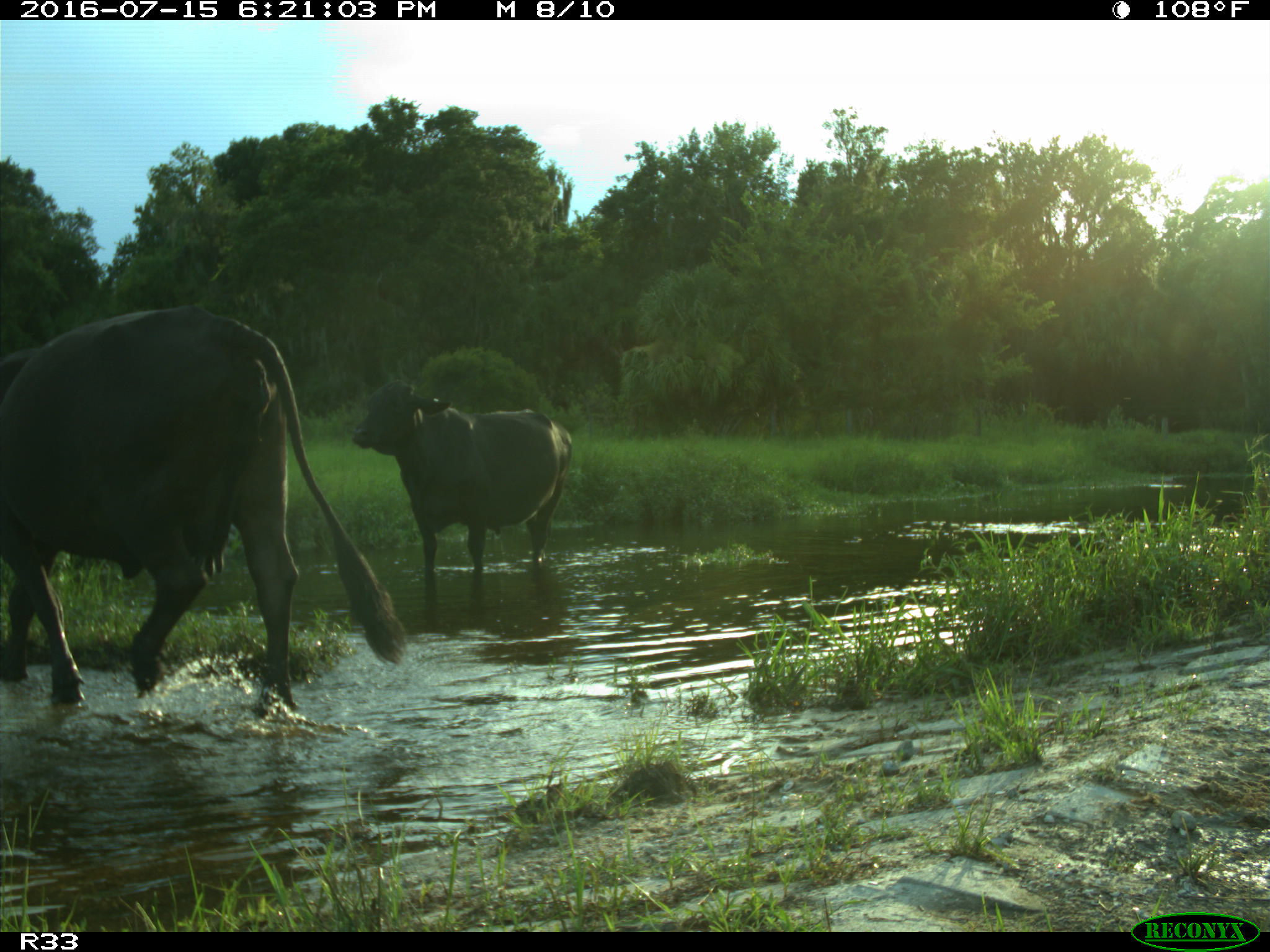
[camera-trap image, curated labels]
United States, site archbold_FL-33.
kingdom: Animalia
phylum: Chordata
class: Mammalia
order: Artiodactyla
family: Bovidae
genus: Bos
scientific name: Bos taurus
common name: domestic cow